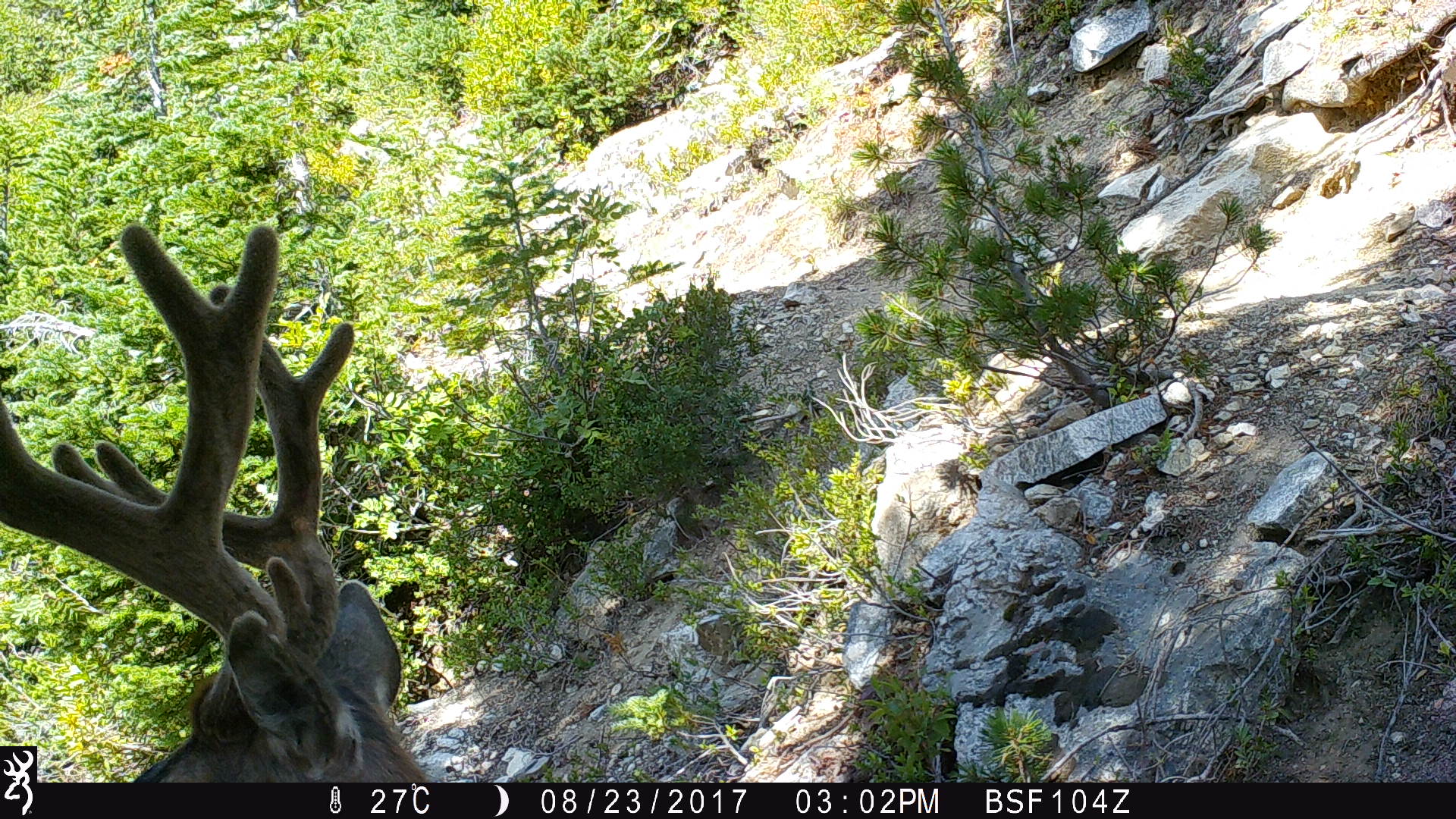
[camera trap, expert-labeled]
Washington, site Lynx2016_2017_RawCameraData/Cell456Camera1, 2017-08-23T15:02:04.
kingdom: Animalia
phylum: Chordata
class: Mammalia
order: Artiodactyla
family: Cervidae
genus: Odocoileus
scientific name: Odocoileus hemionus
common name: mule deer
Odocoileus hemionus (mule deer). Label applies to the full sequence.